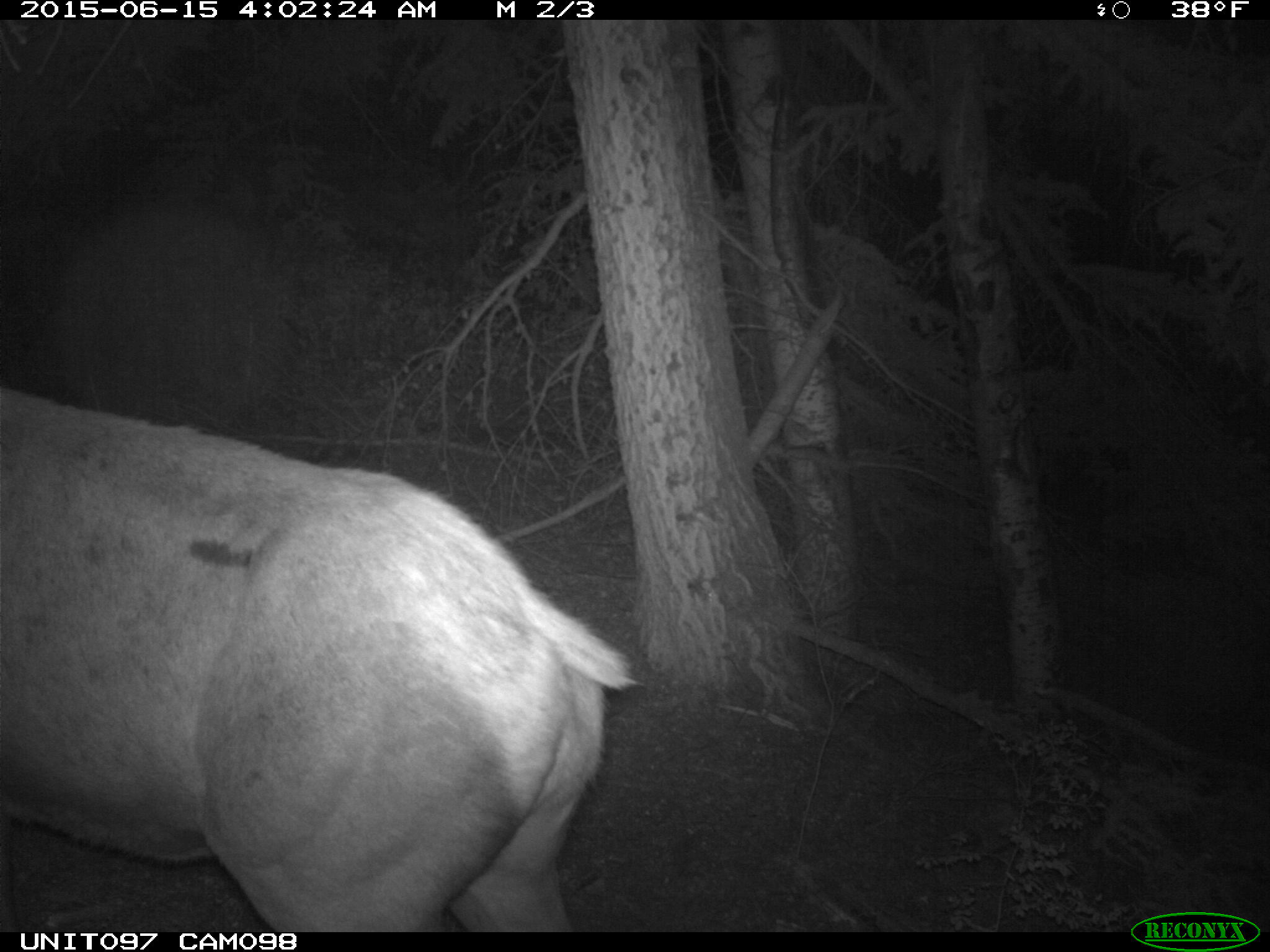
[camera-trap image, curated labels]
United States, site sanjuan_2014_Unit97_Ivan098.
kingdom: Animalia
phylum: Chordata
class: Mammalia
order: Artiodactyla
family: Cervidae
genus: Cervus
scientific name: Cervus elaphus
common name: red deer